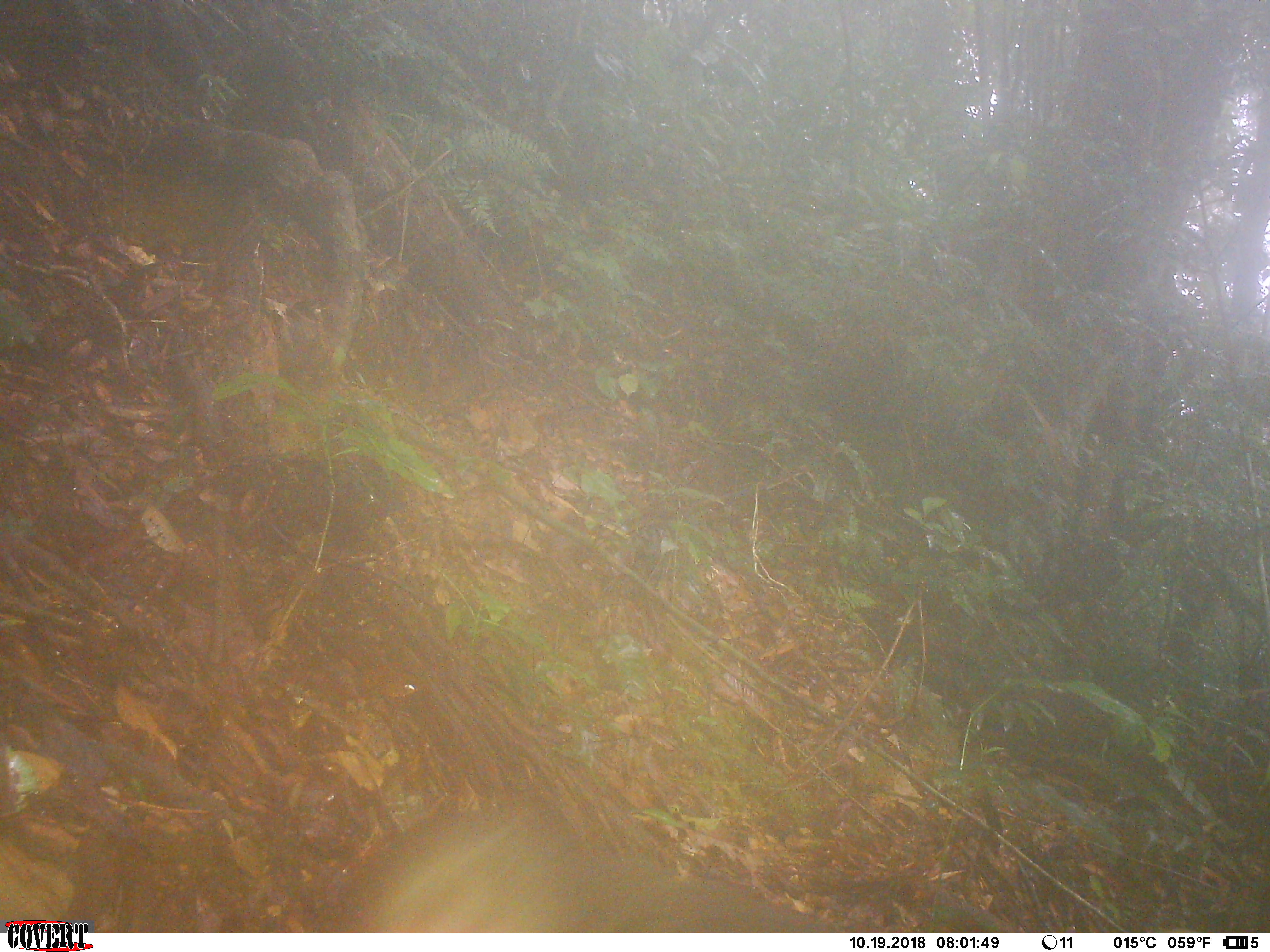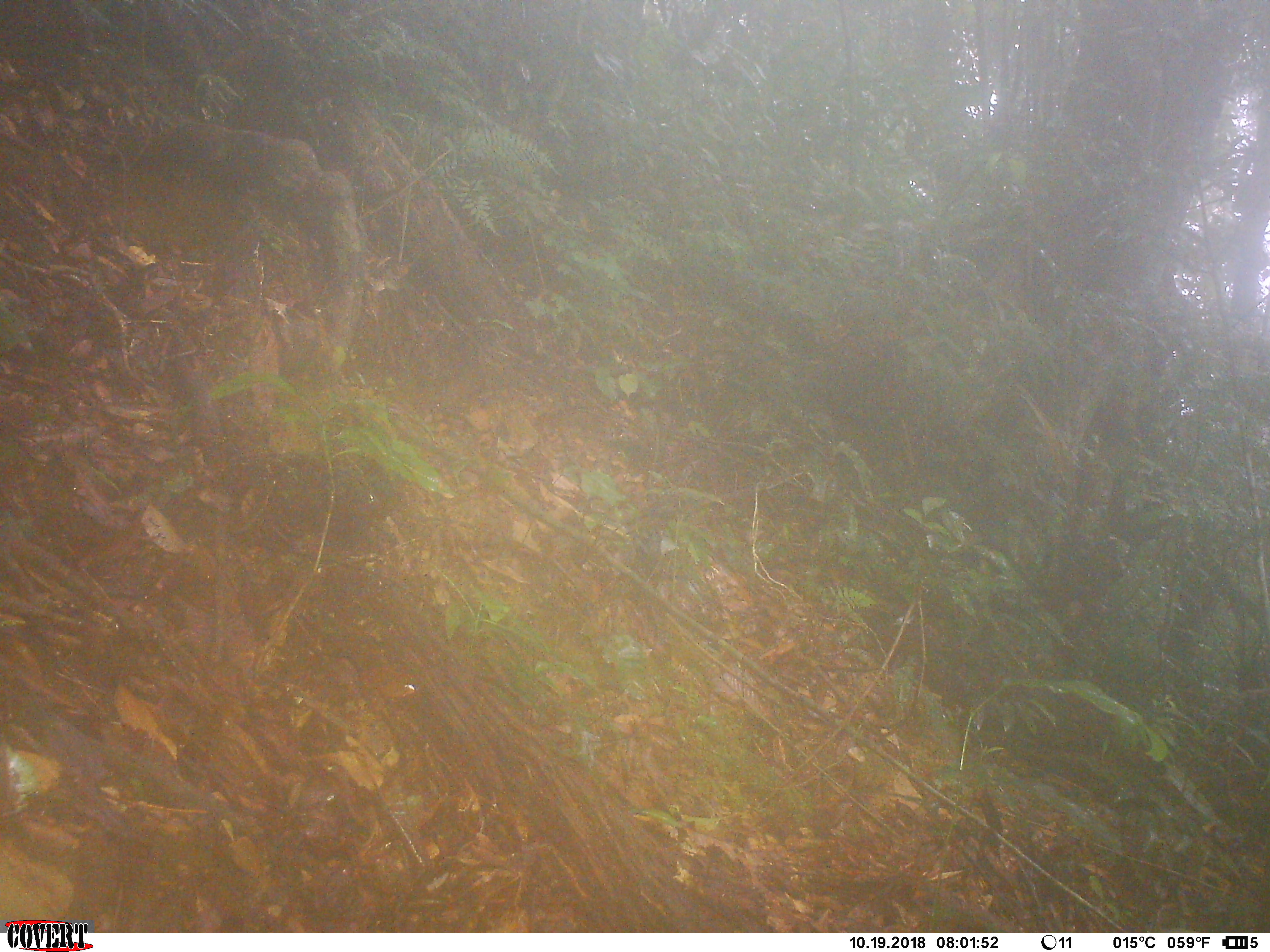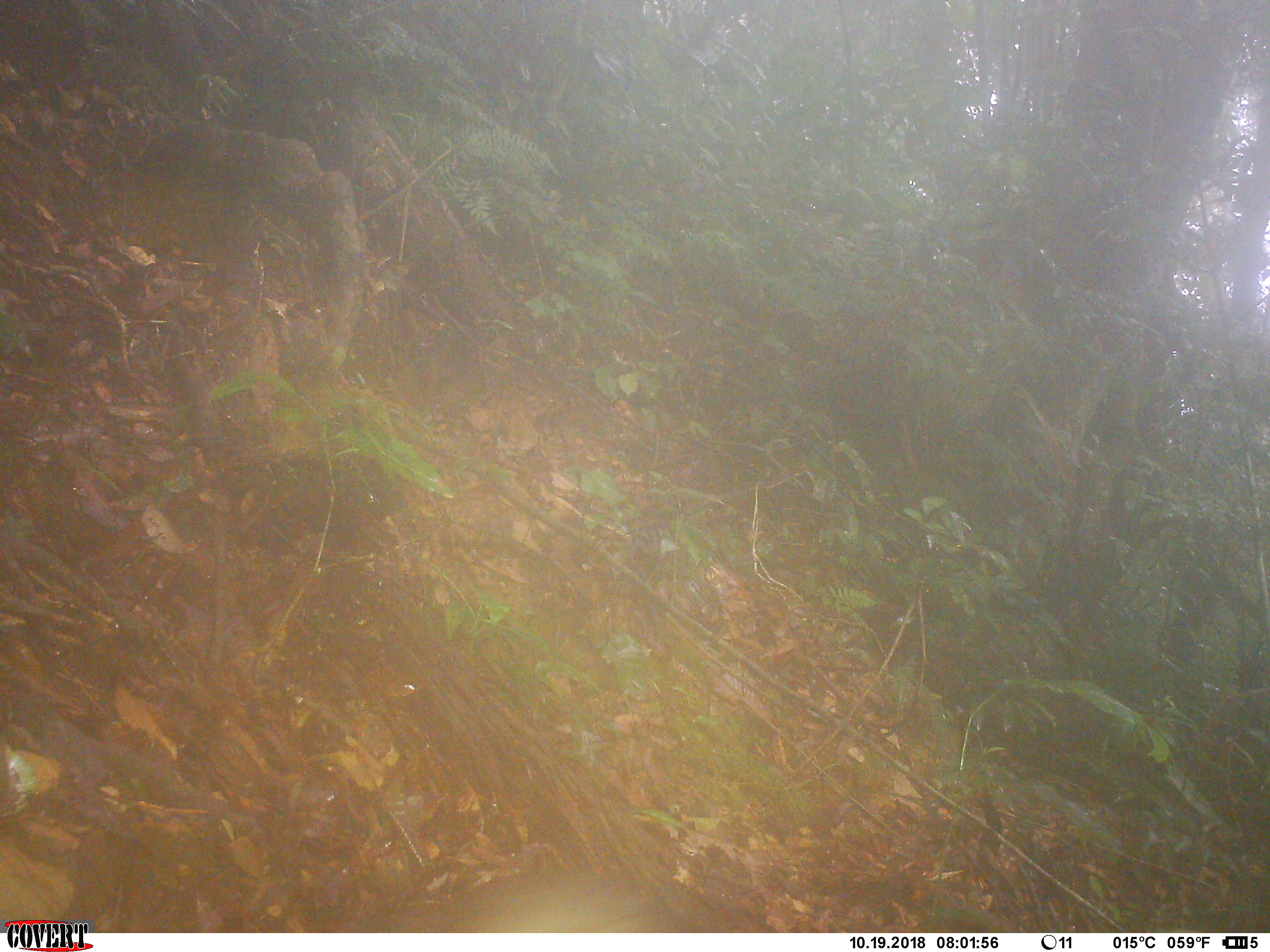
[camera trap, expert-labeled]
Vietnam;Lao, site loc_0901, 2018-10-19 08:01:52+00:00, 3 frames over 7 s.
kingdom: Animalia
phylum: Chordata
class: Mammalia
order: Primates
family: Cercopithecidae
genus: Macaca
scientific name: Macaca arctoides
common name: stump-tailed macaque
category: stump tailed macaque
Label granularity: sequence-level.